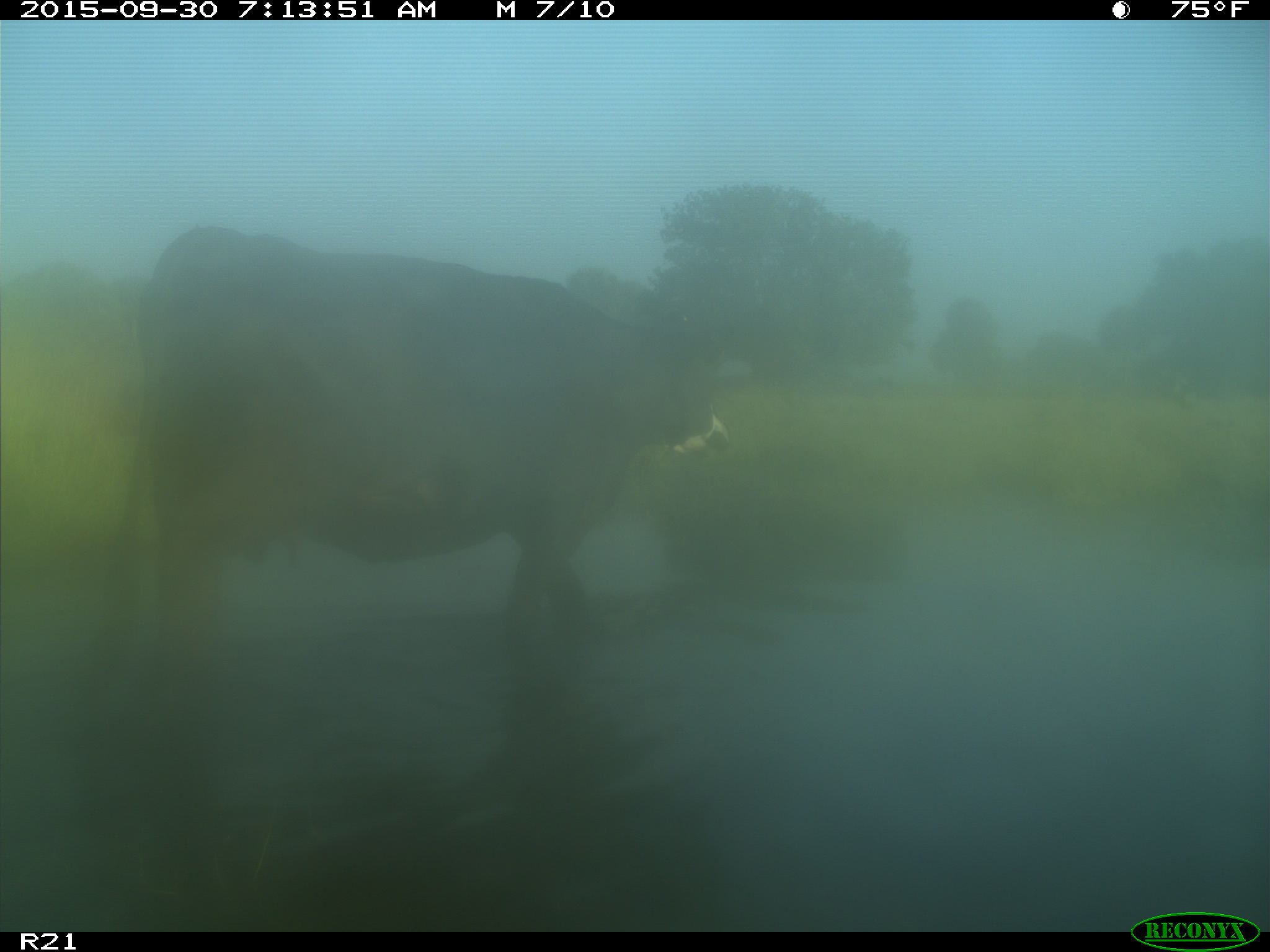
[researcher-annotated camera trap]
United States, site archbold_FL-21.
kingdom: Animalia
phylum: Chordata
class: Mammalia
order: Artiodactyla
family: Bovidae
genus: Bos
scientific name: Bos taurus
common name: domestic cow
Bos taurus (domestic cow).